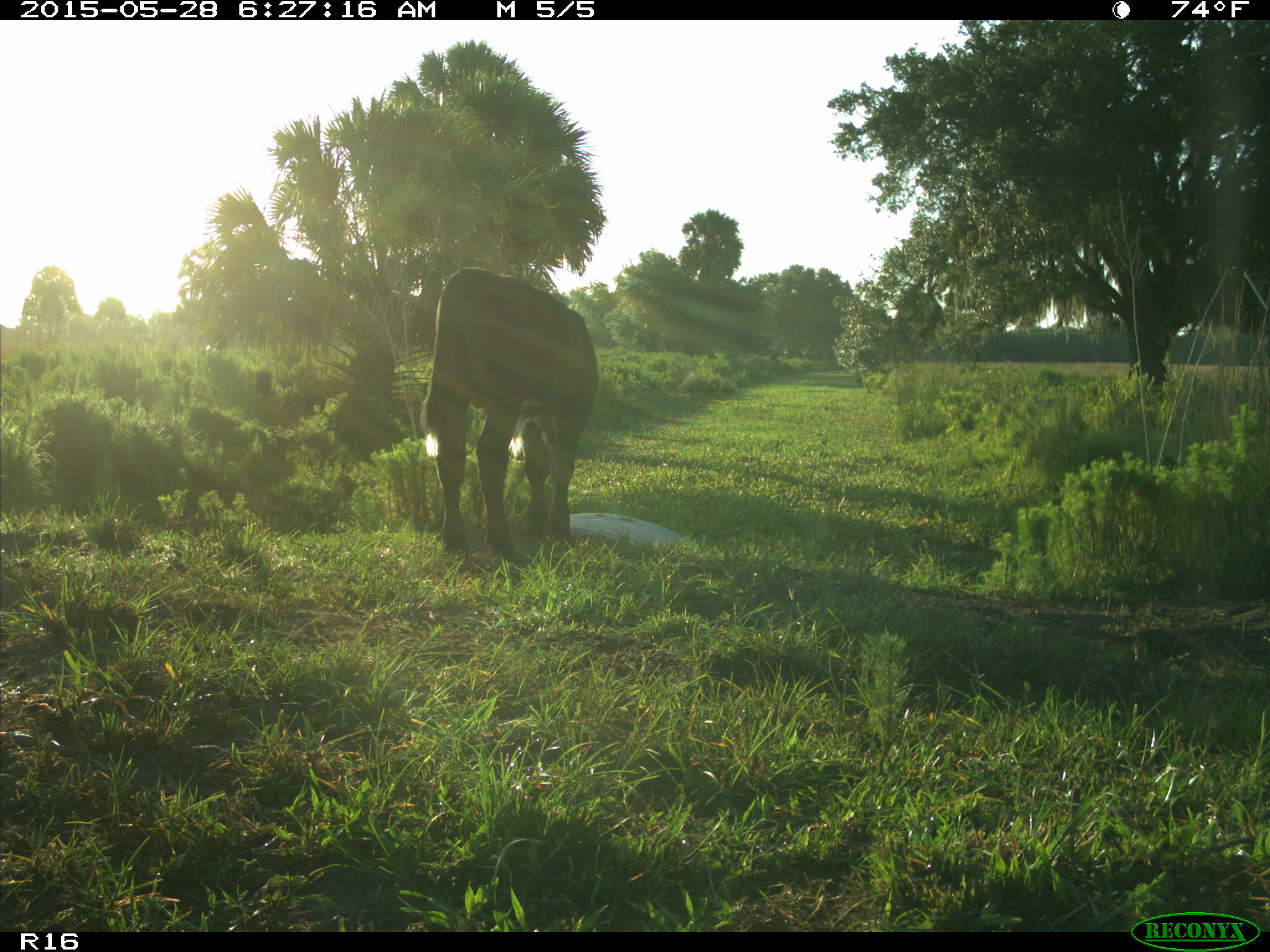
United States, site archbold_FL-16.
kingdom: Animalia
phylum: Chordata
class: Mammalia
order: Artiodactyla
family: Bovidae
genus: Bos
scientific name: Bos taurus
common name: domestic cow